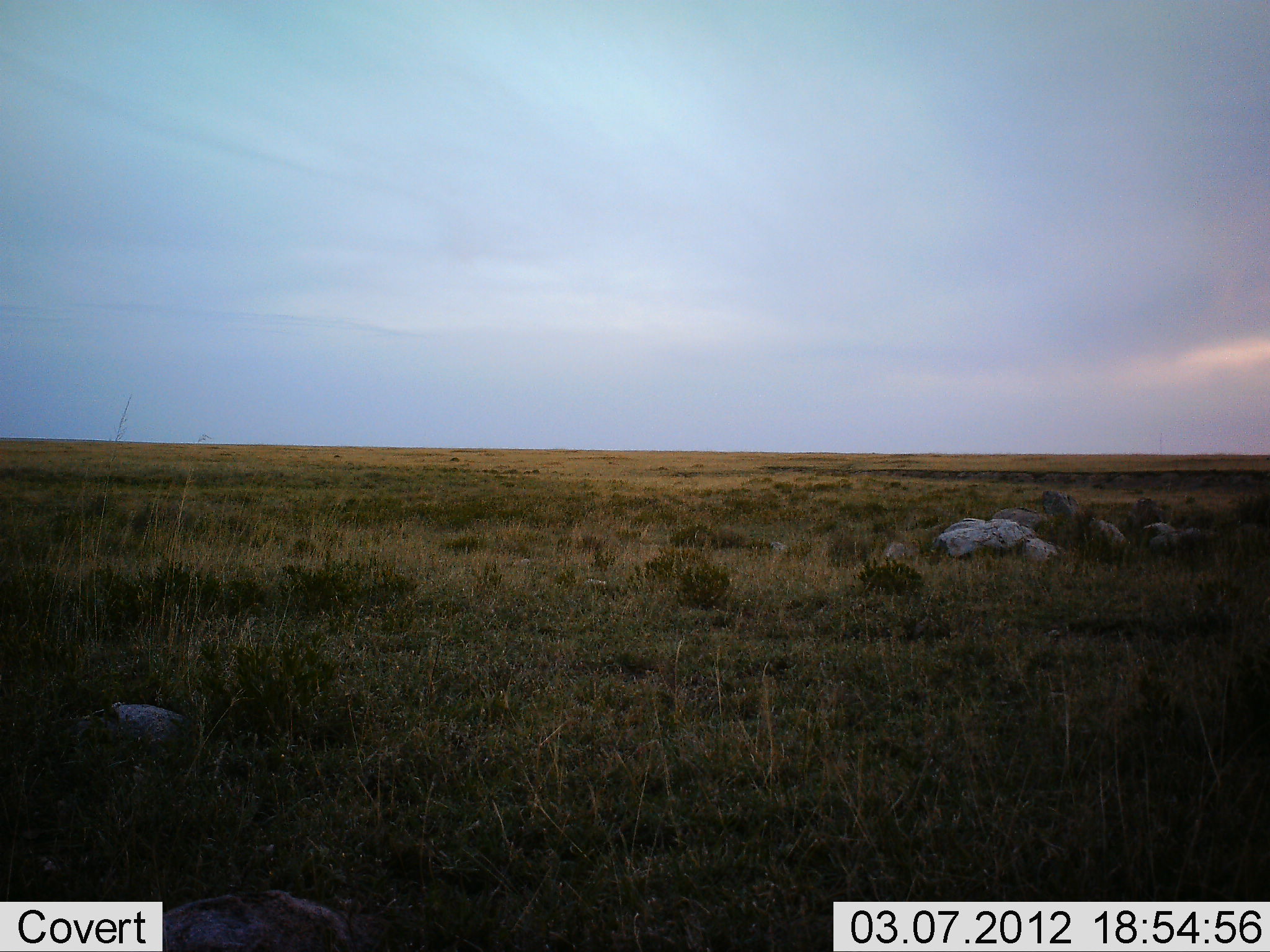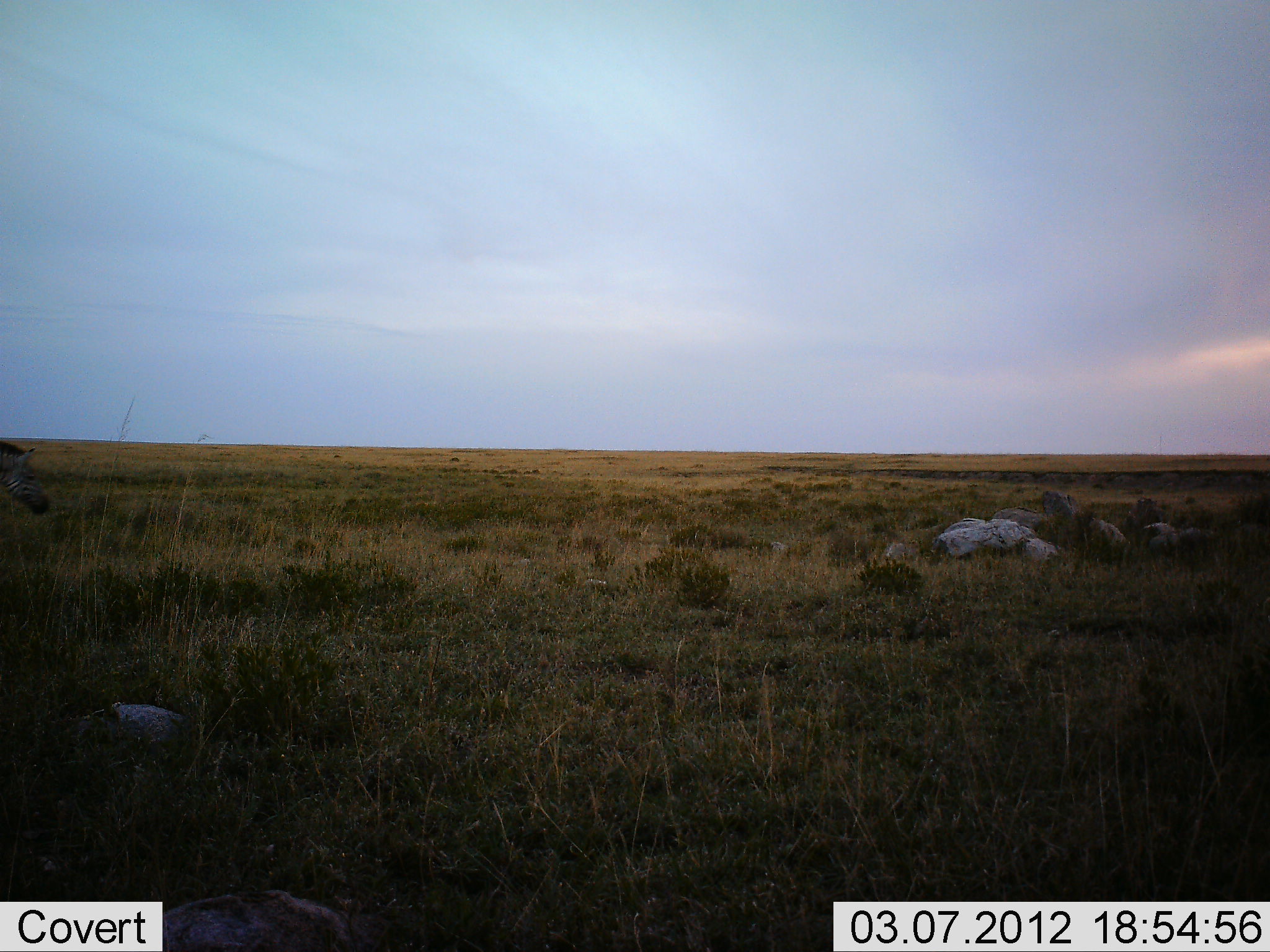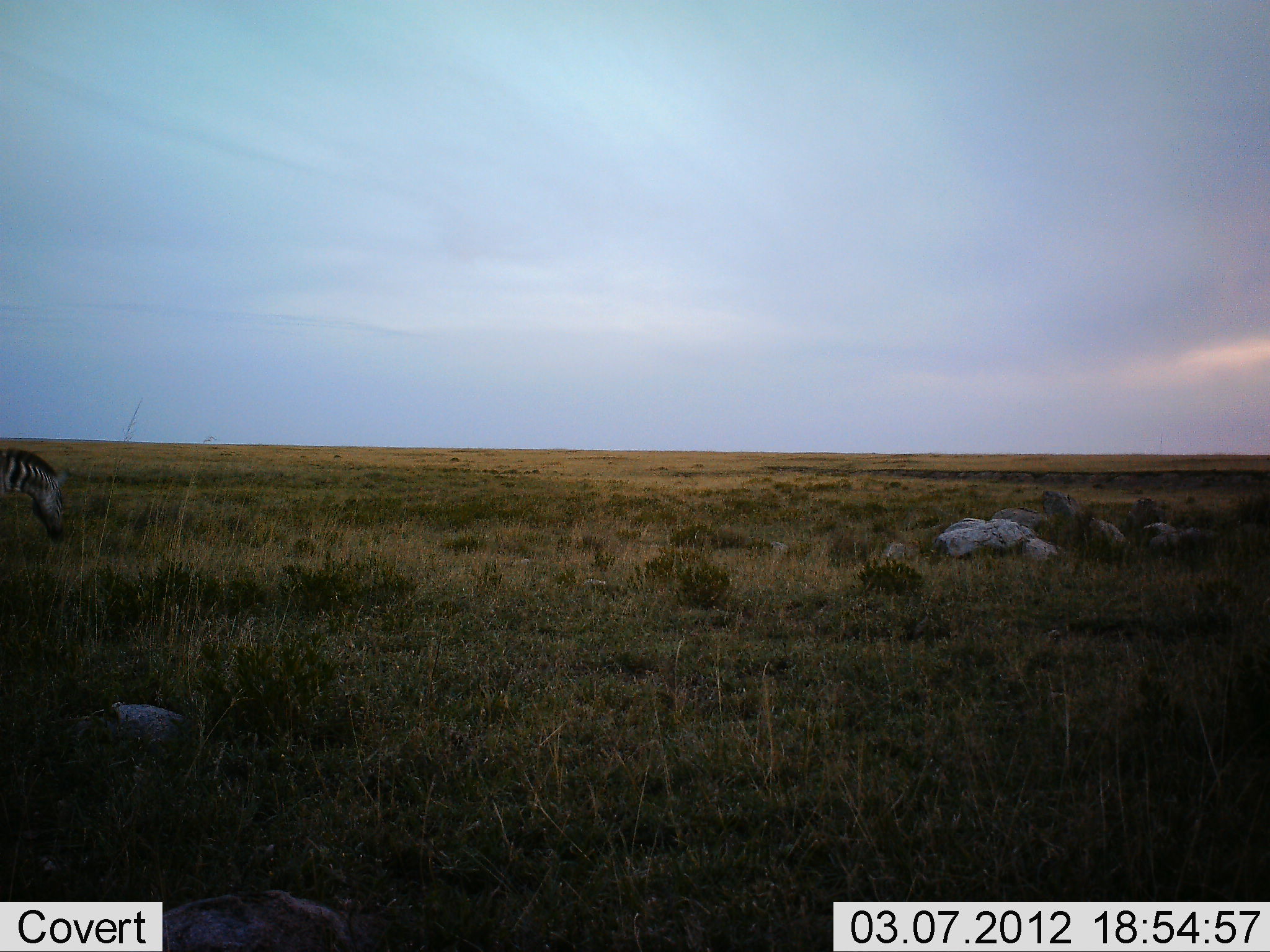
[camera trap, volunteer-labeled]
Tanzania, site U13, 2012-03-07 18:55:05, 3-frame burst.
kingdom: Animalia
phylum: Chordata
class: Mammalia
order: Perissodactyla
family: Equidae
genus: Equus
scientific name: Equus quagga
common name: plains zebra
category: zebra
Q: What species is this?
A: Zebra (plains zebra) (Equus quagga).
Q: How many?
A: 1.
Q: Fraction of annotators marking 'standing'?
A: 8%.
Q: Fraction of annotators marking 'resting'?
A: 0%.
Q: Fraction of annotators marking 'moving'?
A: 80%.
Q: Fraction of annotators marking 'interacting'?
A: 0%.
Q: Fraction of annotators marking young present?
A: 0%.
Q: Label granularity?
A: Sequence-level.